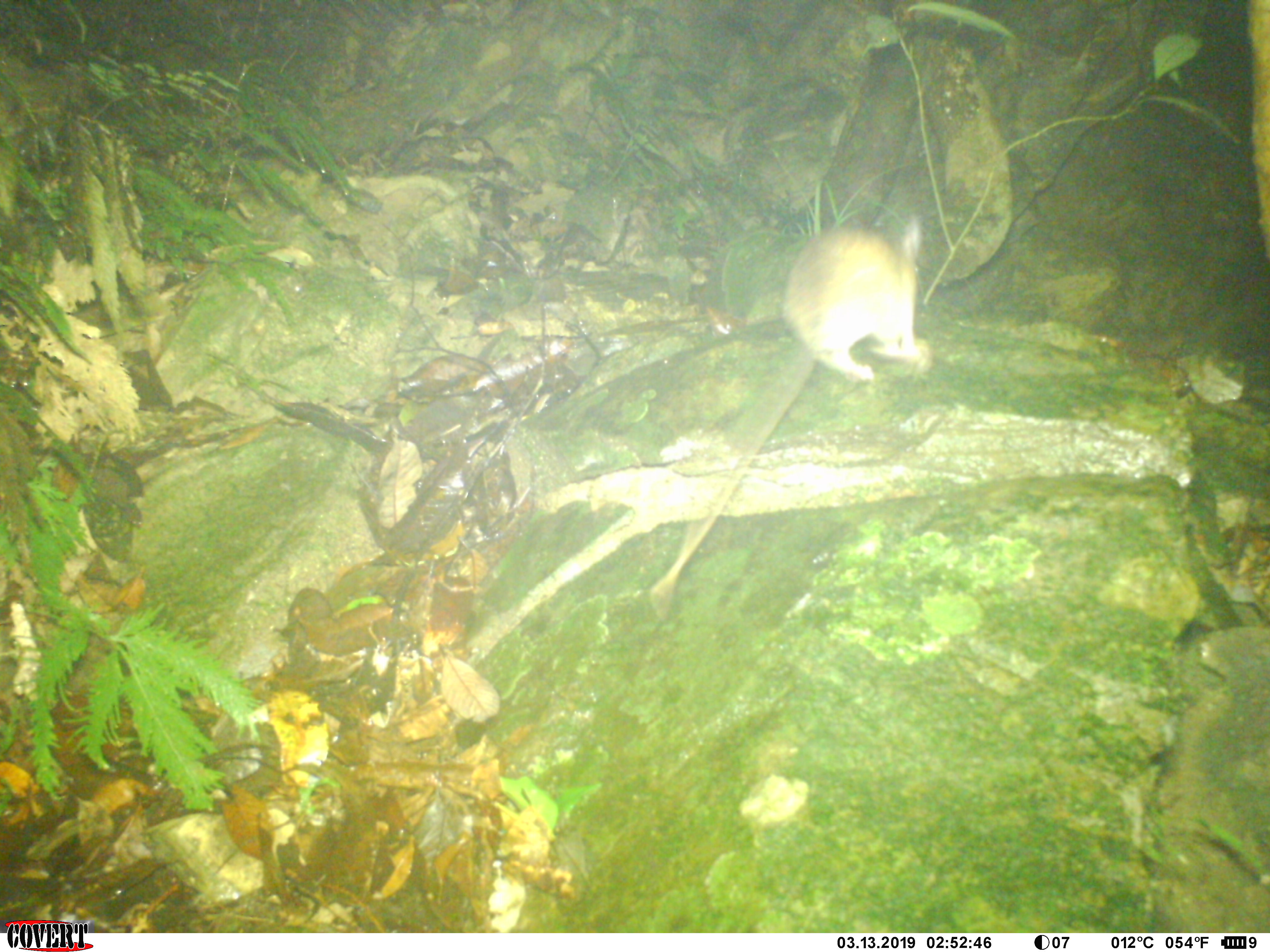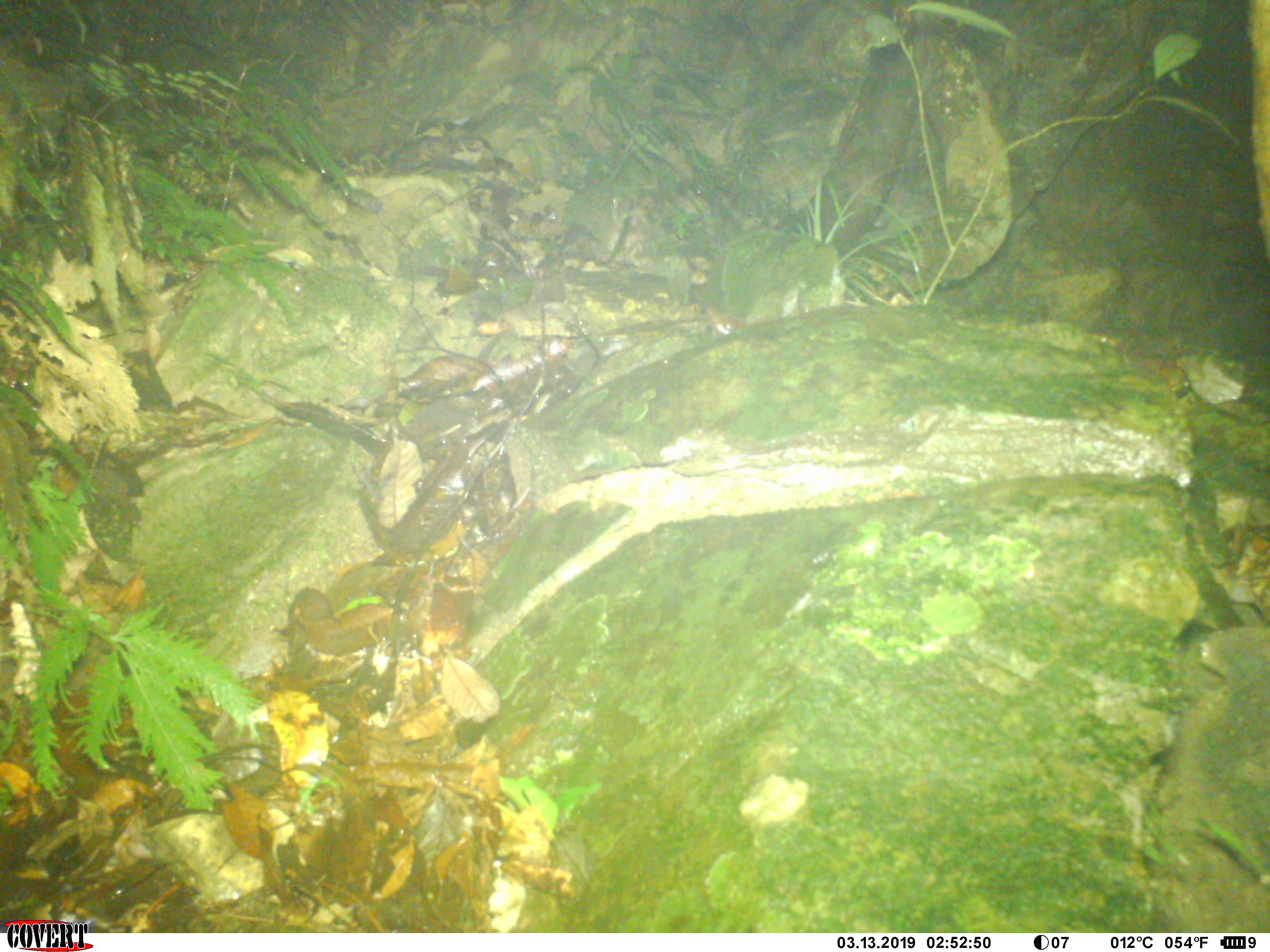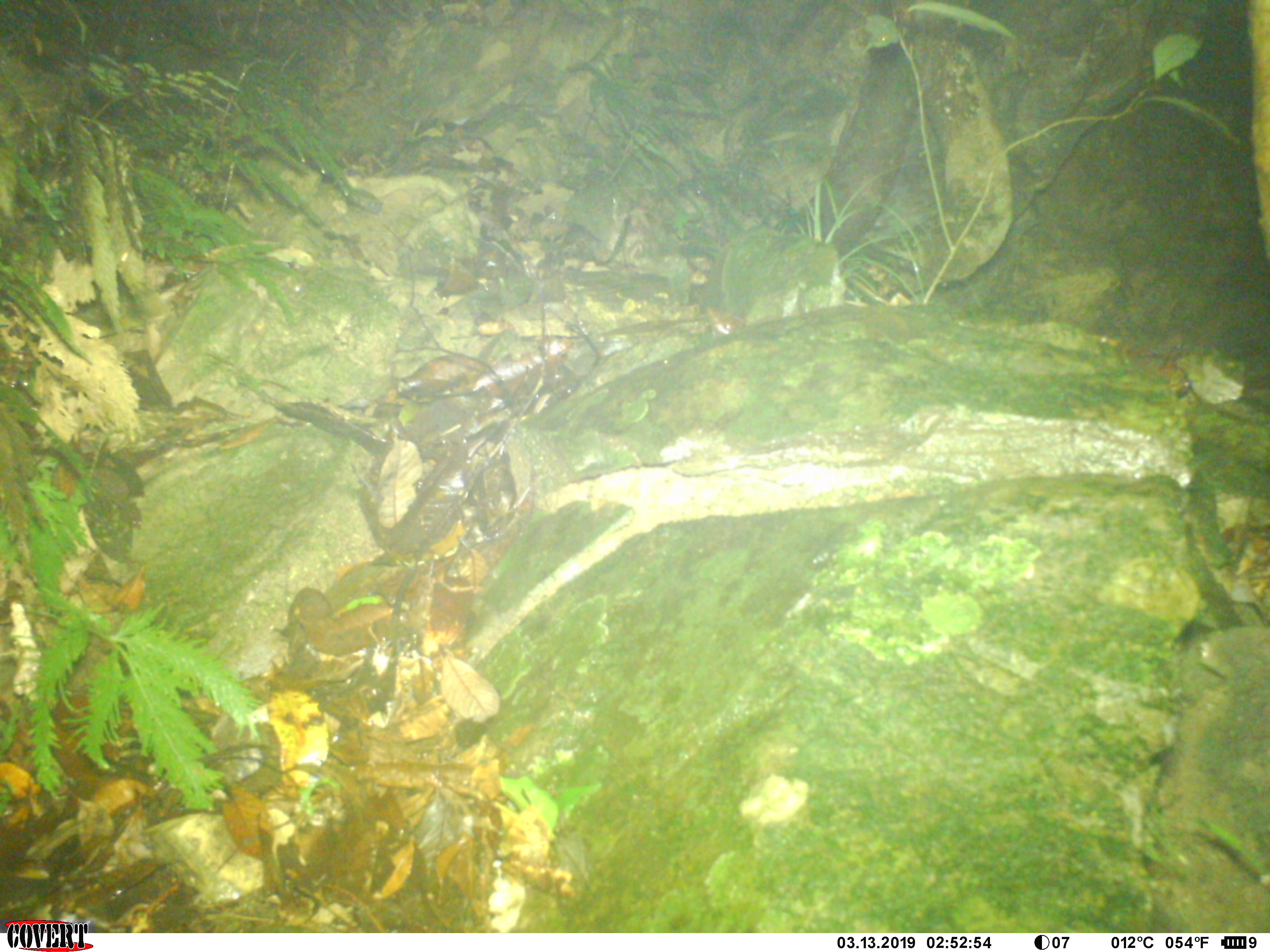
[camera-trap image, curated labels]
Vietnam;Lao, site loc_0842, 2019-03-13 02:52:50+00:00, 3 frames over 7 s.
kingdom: Animalia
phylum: Chordata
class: Mammalia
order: Rodentia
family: Muridae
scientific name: Muridae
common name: old-world mice and rats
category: unidentified murid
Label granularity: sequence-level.